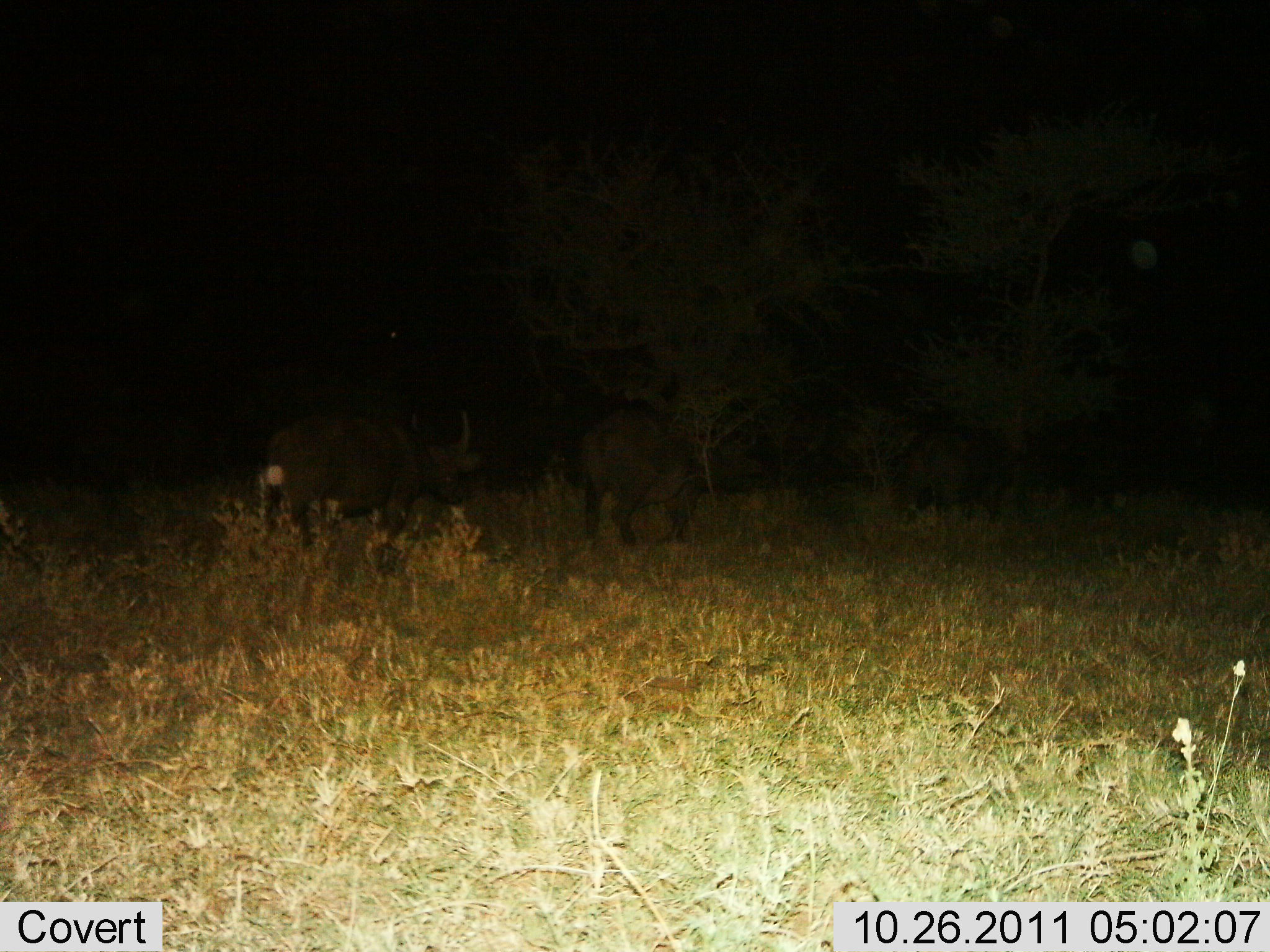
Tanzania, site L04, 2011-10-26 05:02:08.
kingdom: Animalia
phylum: Chordata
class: Mammalia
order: Artiodactyla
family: Bovidae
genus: Syncerus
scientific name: Syncerus caffer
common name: cape buffalo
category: buffalo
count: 2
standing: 75%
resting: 0%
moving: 38%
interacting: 0%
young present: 0%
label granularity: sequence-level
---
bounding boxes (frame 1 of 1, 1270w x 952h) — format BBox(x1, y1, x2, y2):
animal: BBox(253, 400, 484, 581); BBox(574, 400, 719, 552)